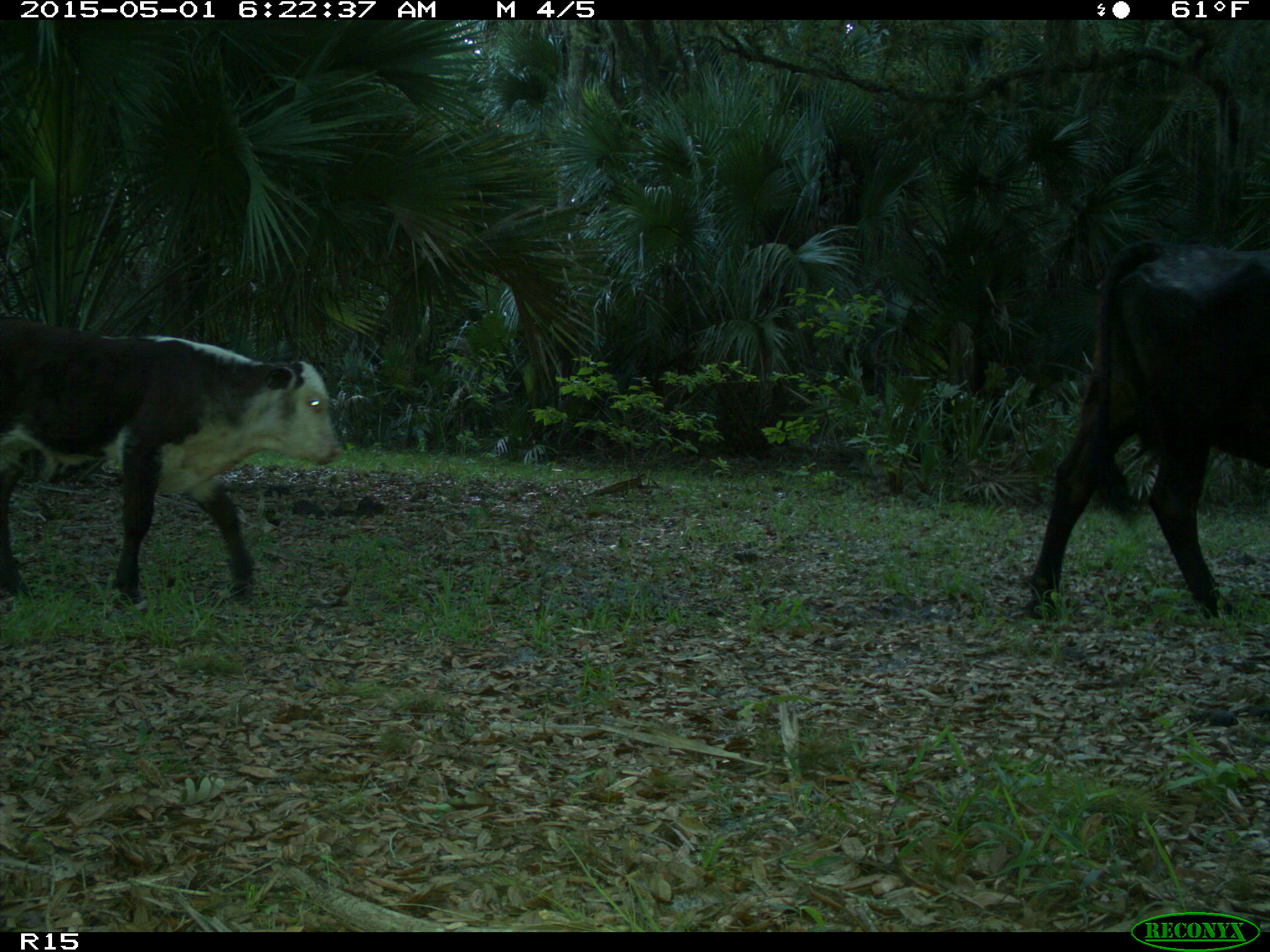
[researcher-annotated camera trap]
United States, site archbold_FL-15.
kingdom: Animalia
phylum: Chordata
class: Mammalia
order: Artiodactyla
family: Bovidae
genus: Bos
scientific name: Bos taurus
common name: domestic cow